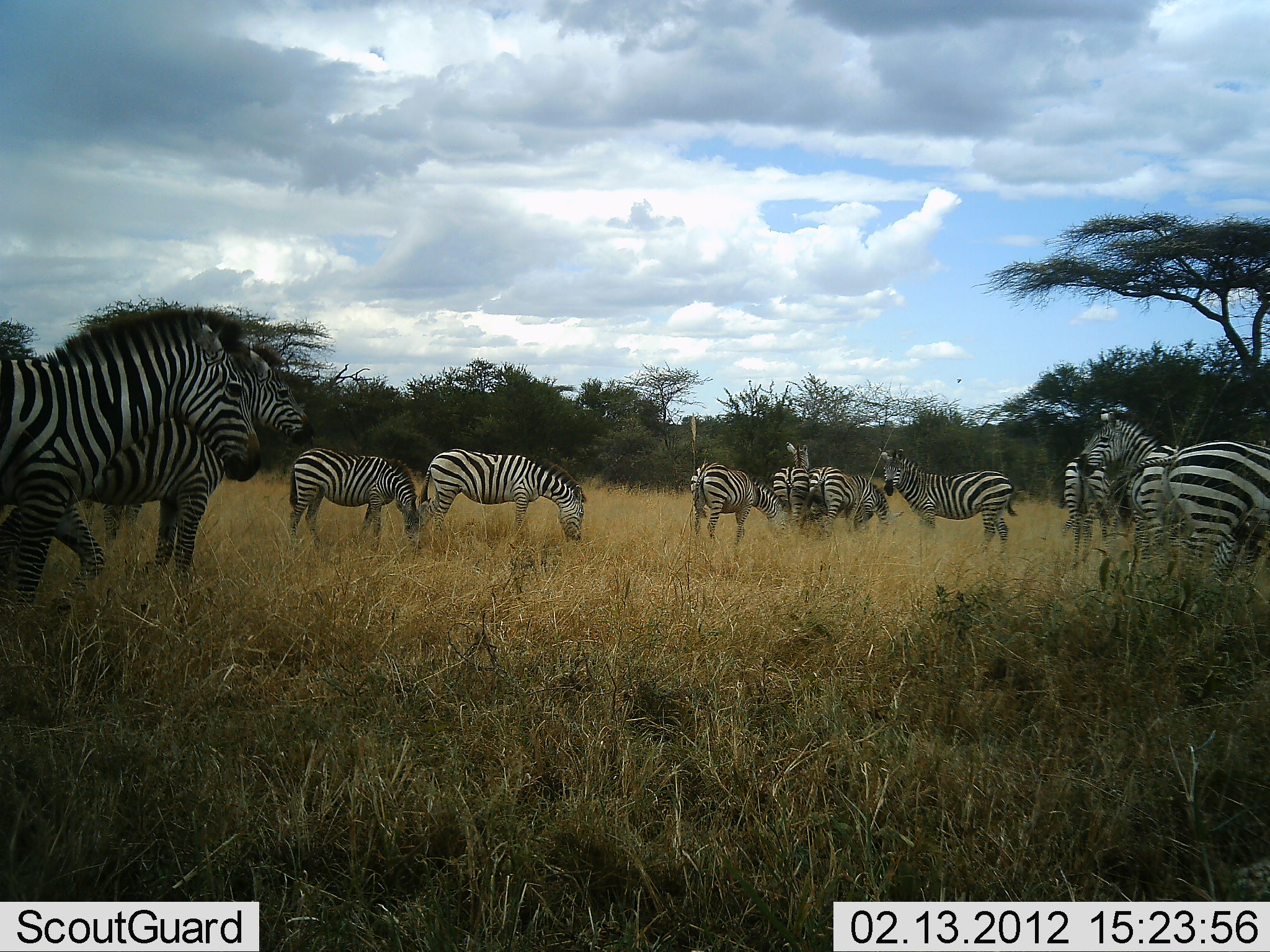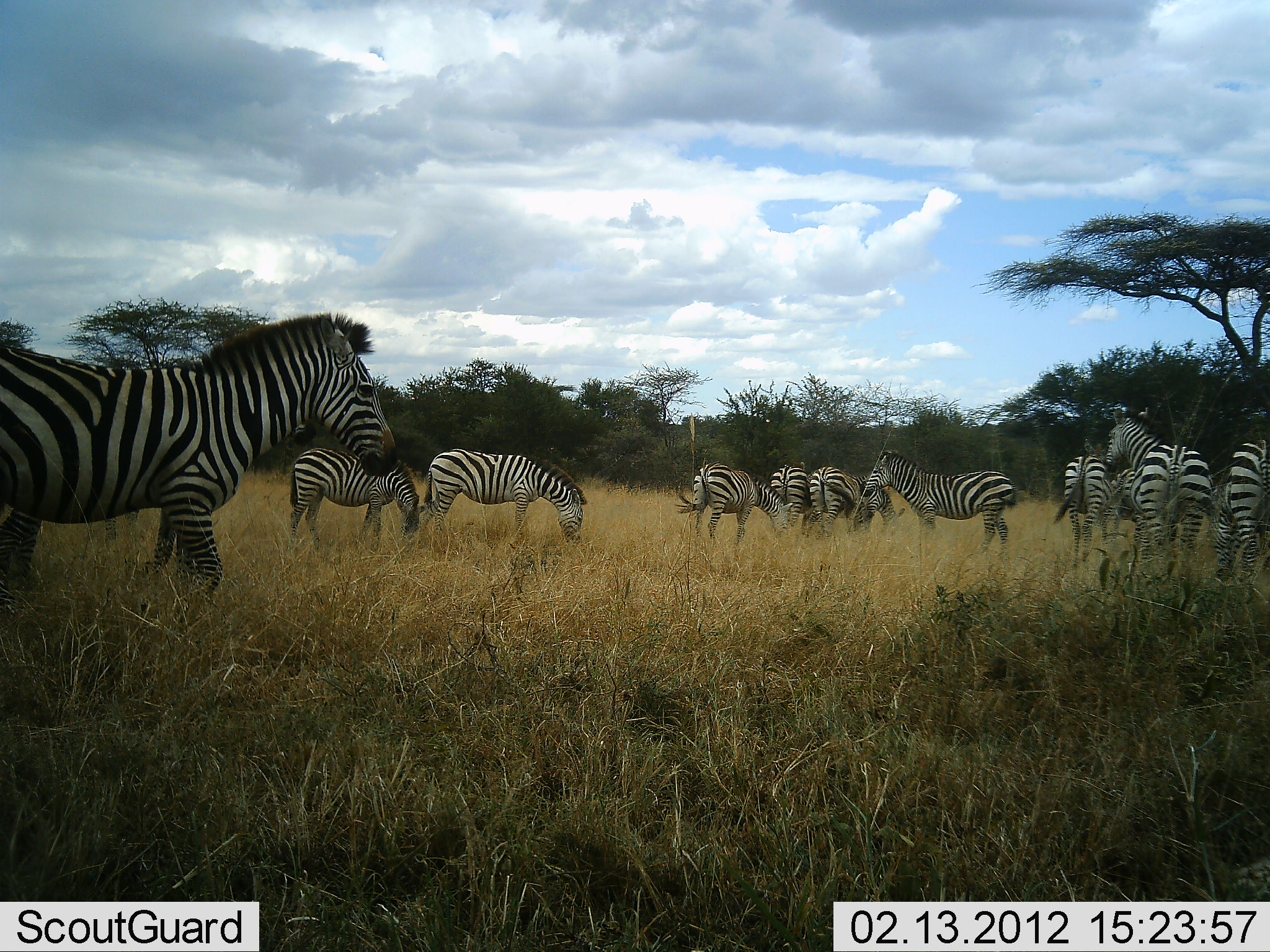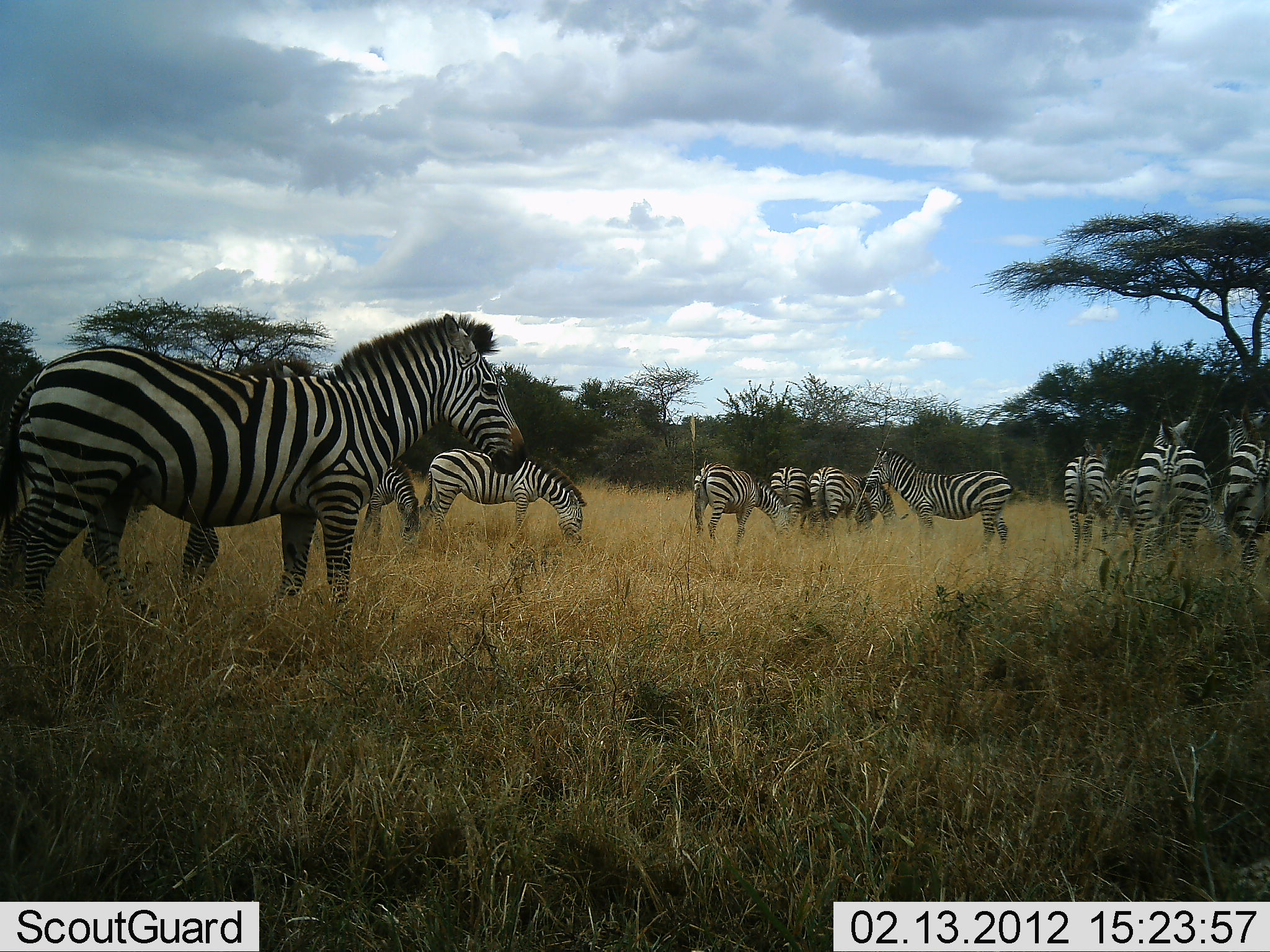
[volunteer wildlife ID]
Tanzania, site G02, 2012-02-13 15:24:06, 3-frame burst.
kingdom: Animalia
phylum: Chordata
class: Mammalia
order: Perissodactyla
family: Equidae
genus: Equus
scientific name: Equus quagga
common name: plains zebra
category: zebra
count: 11-50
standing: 89%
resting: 11%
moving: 67%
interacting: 6%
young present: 11%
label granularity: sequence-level